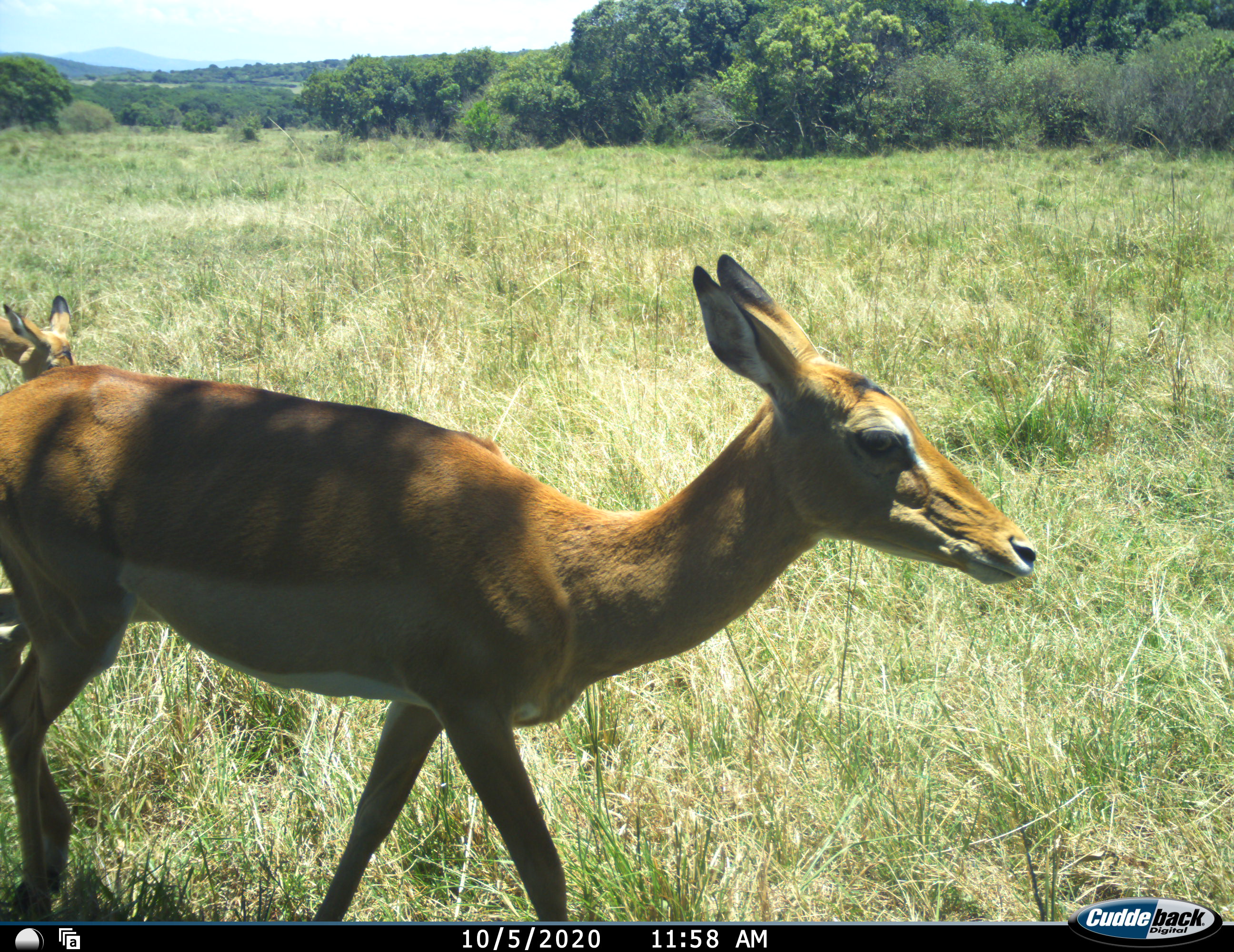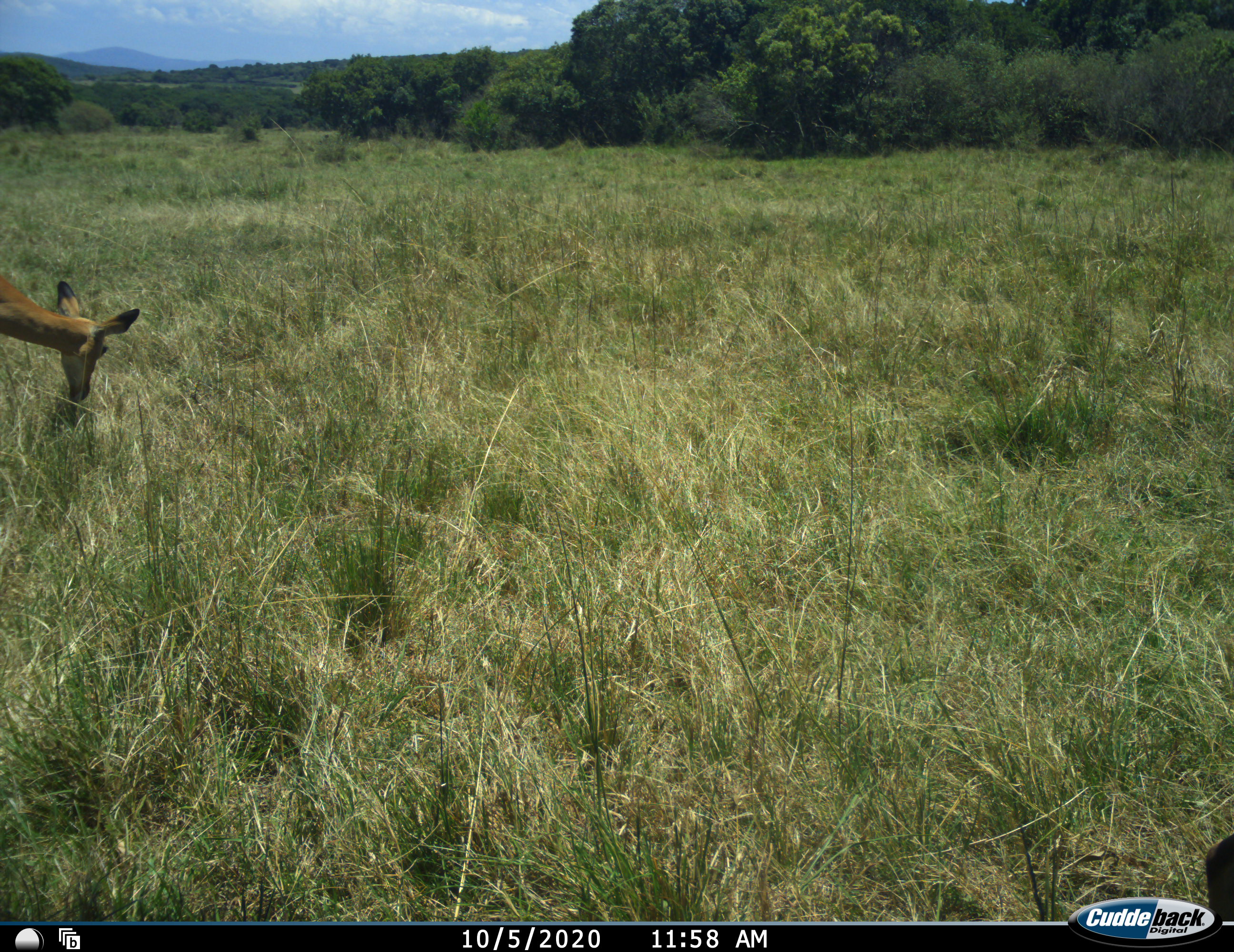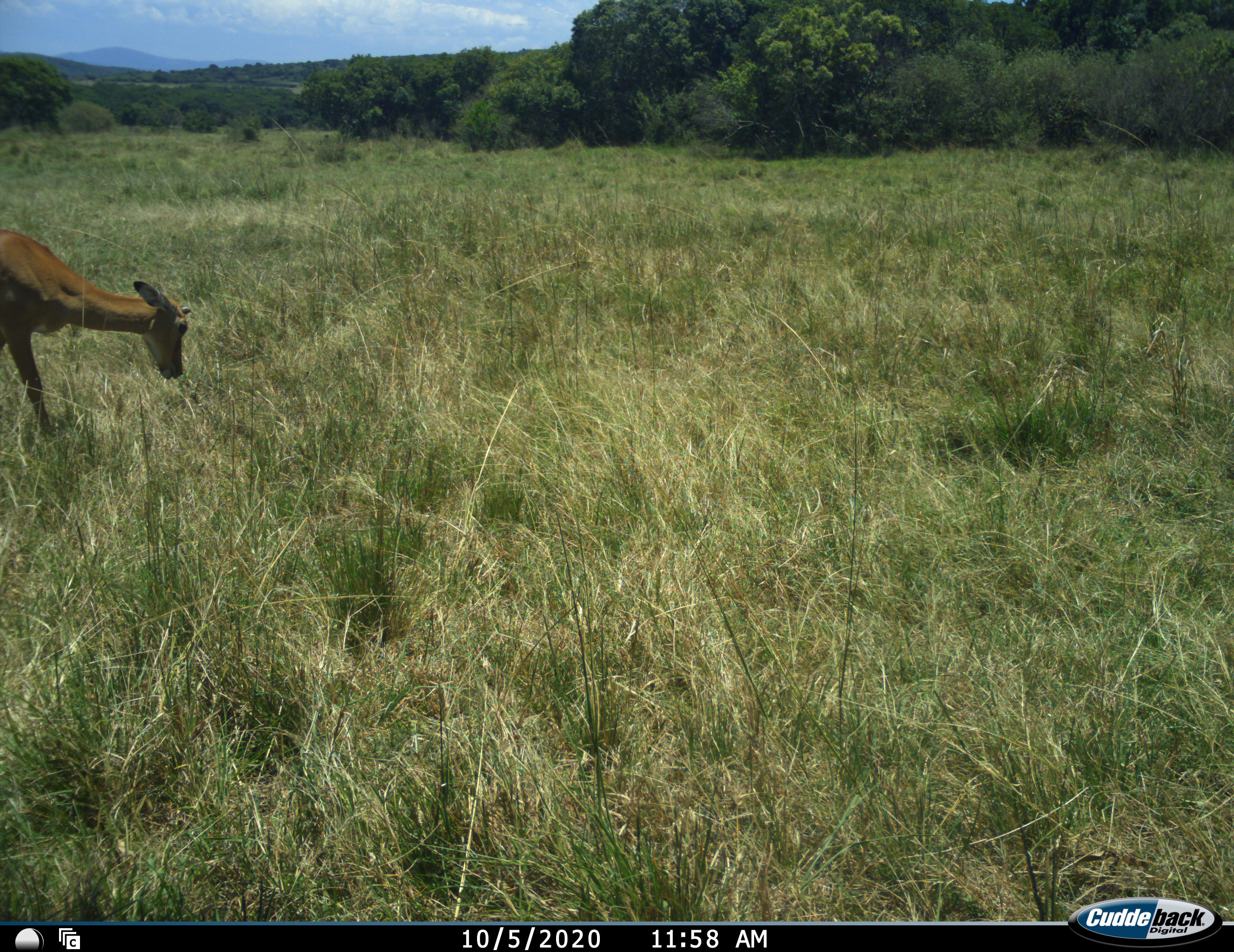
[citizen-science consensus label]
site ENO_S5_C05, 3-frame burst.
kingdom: Animalia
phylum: Chordata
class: Mammalia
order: Artiodactyla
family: Bovidae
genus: Aepyceros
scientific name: Aepyceros melampus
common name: impala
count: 2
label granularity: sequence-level